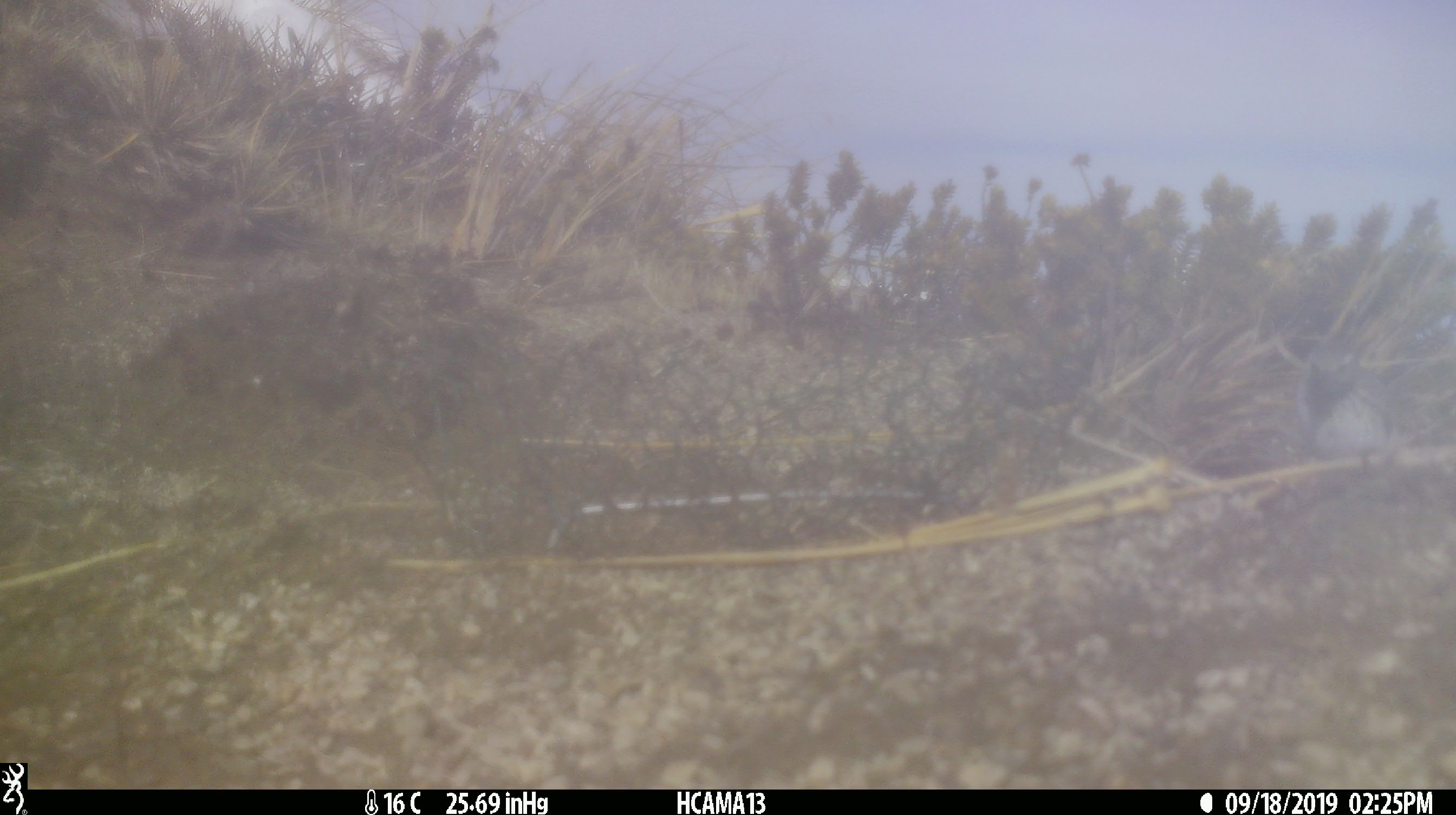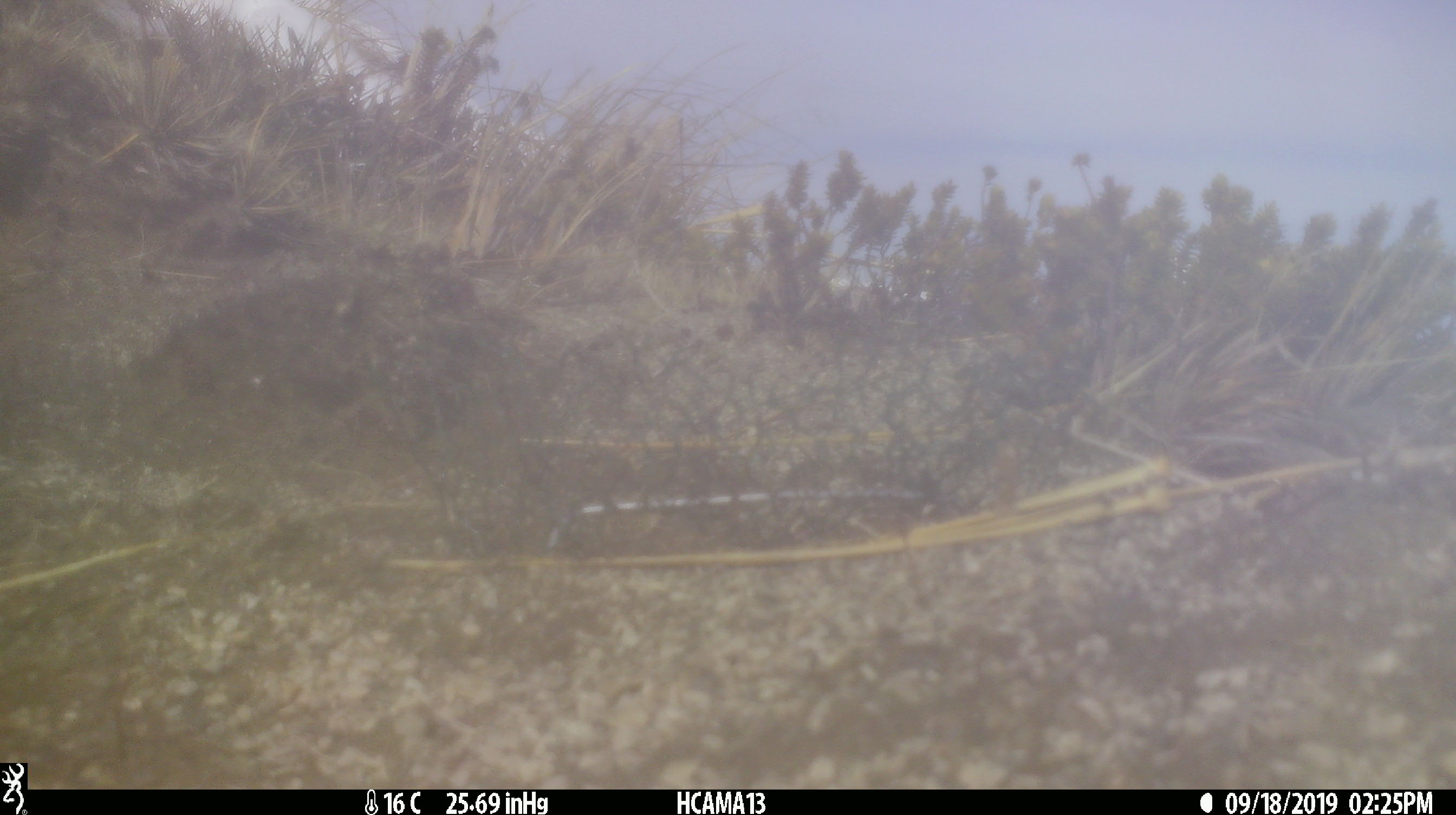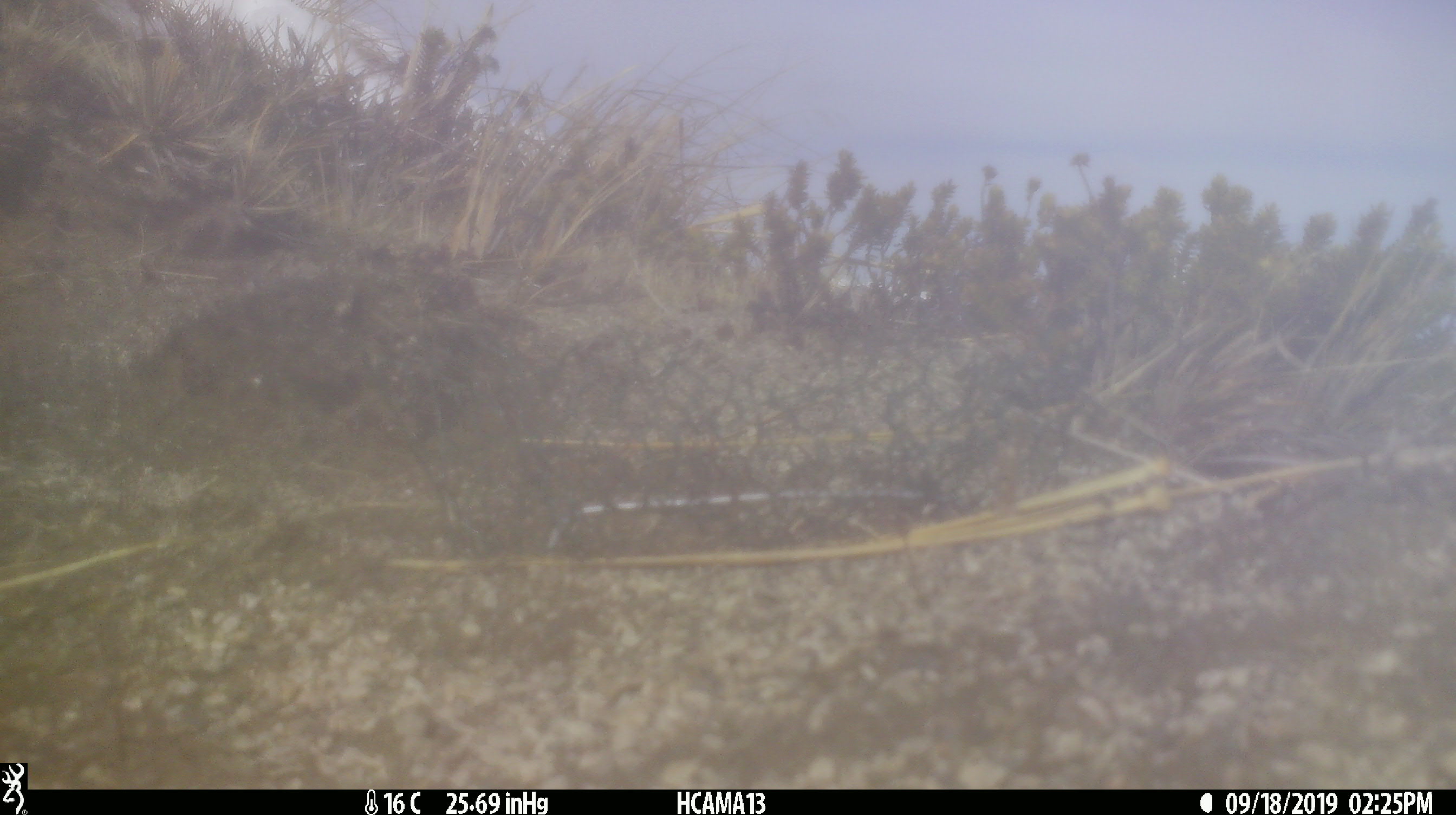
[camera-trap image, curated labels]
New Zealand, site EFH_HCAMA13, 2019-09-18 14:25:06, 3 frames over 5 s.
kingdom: Animalia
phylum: Chordata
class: Aves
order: Passeriformes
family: Motacillidae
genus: Anthus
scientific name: Anthus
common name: pipit